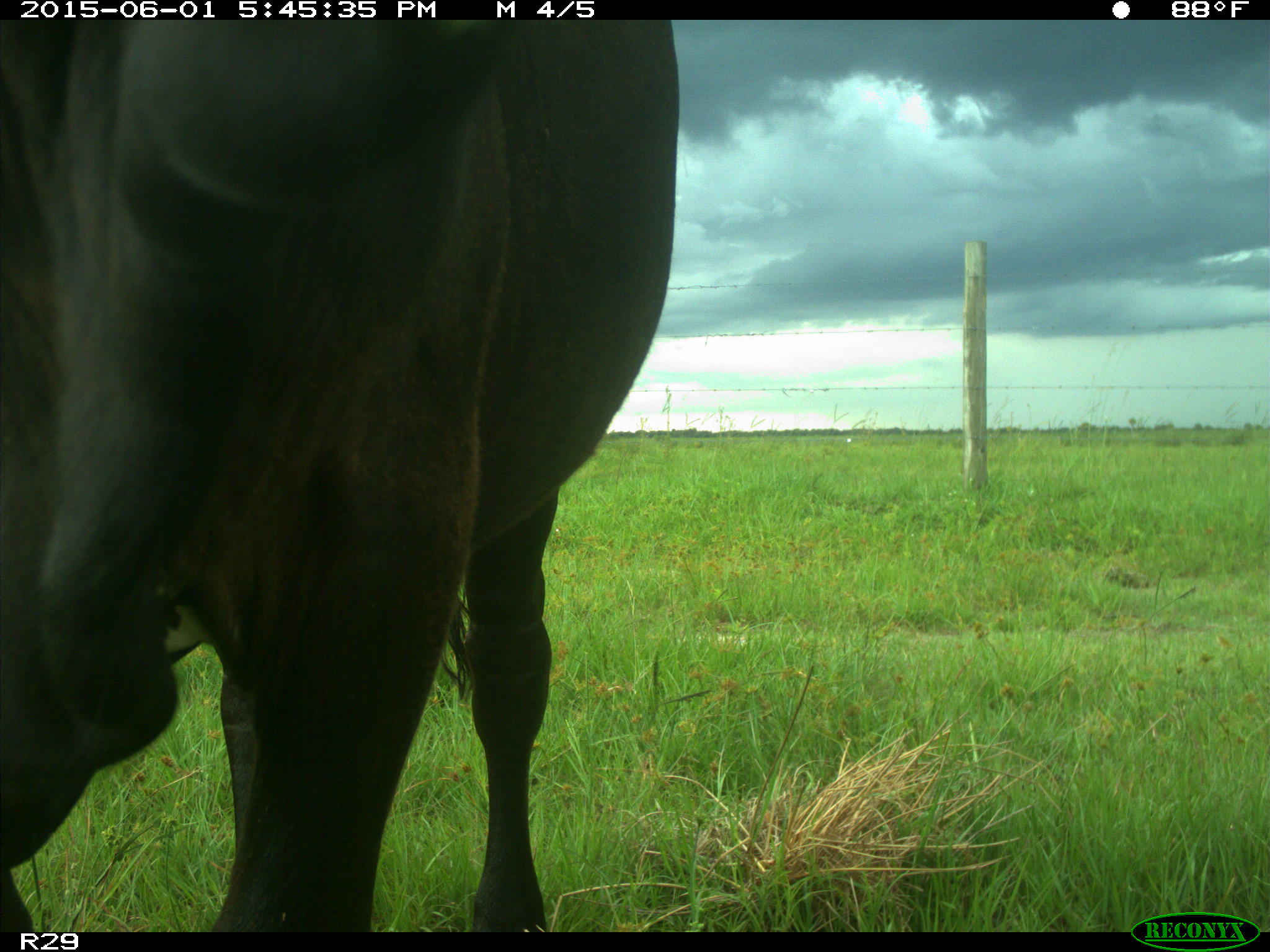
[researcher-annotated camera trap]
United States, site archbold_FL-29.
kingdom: Animalia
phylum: Chordata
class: Mammalia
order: Artiodactyla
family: Bovidae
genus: Bos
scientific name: Bos taurus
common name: domestic cow